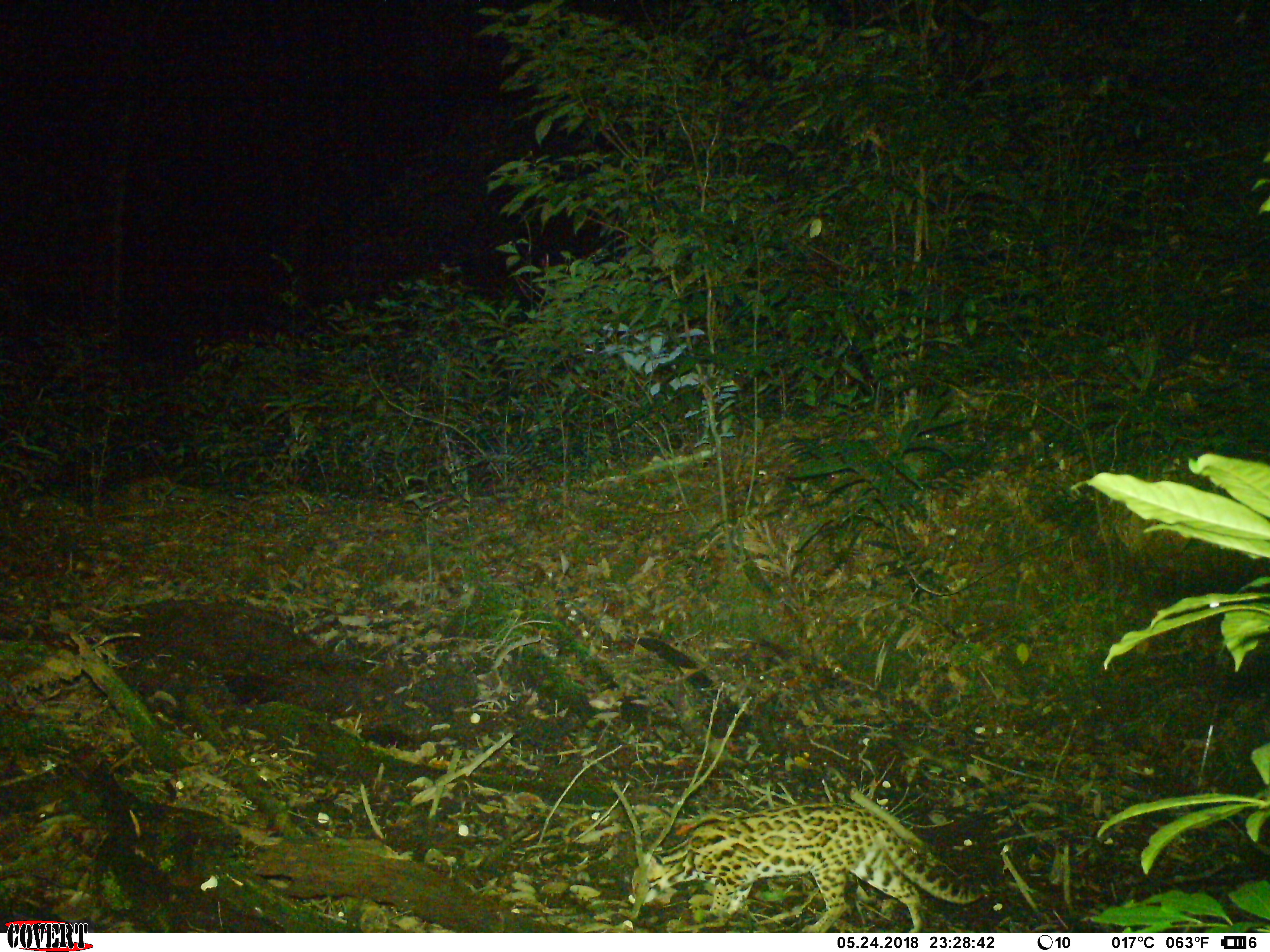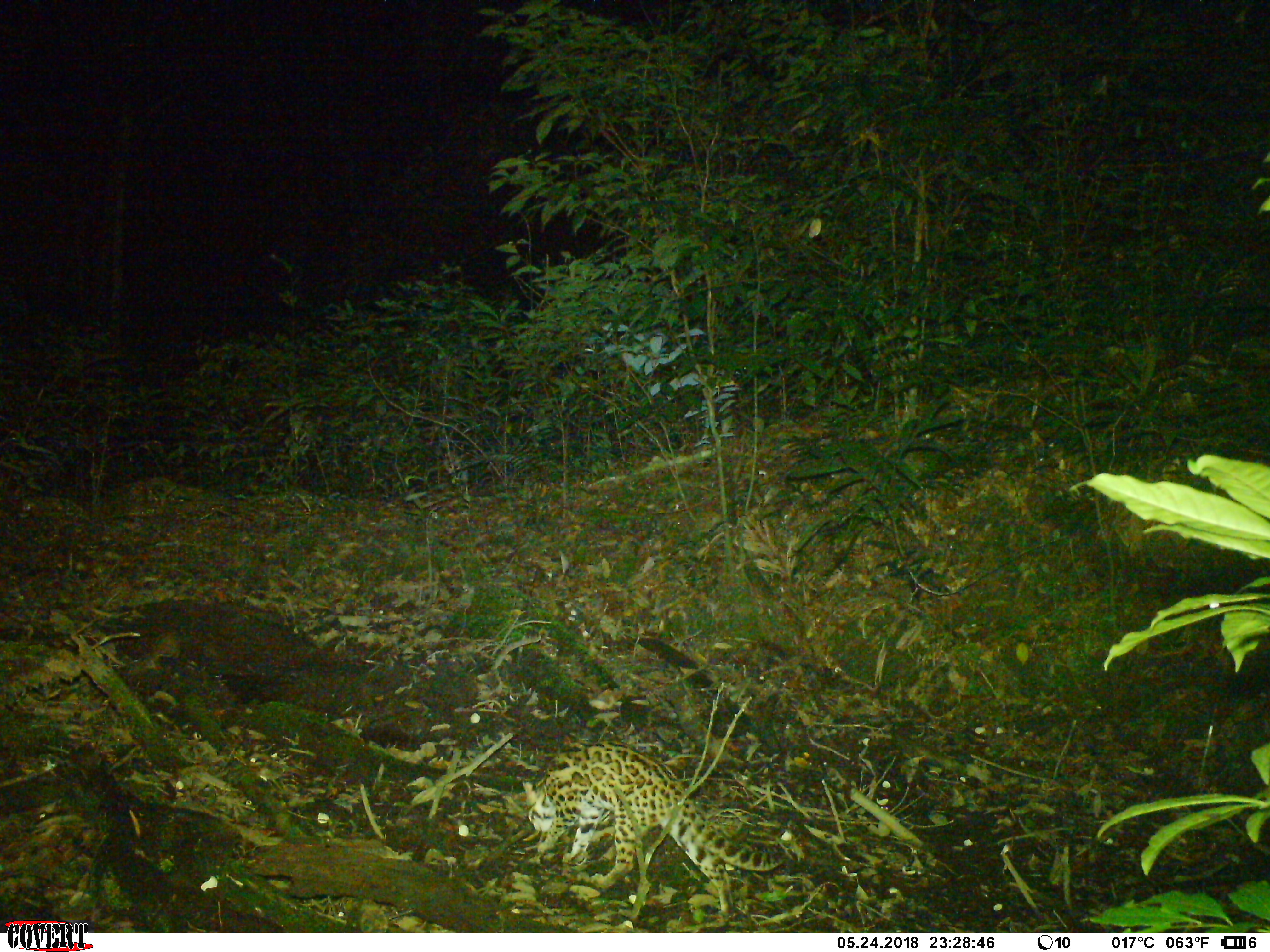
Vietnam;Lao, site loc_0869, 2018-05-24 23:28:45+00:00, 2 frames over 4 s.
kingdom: Animalia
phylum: Chordata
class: Mammalia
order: Carnivora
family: Felidae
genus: Prionailurus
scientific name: Prionailurus bengalensis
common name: leopard cat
Leopard cat (Prionailurus bengalensis). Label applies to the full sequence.